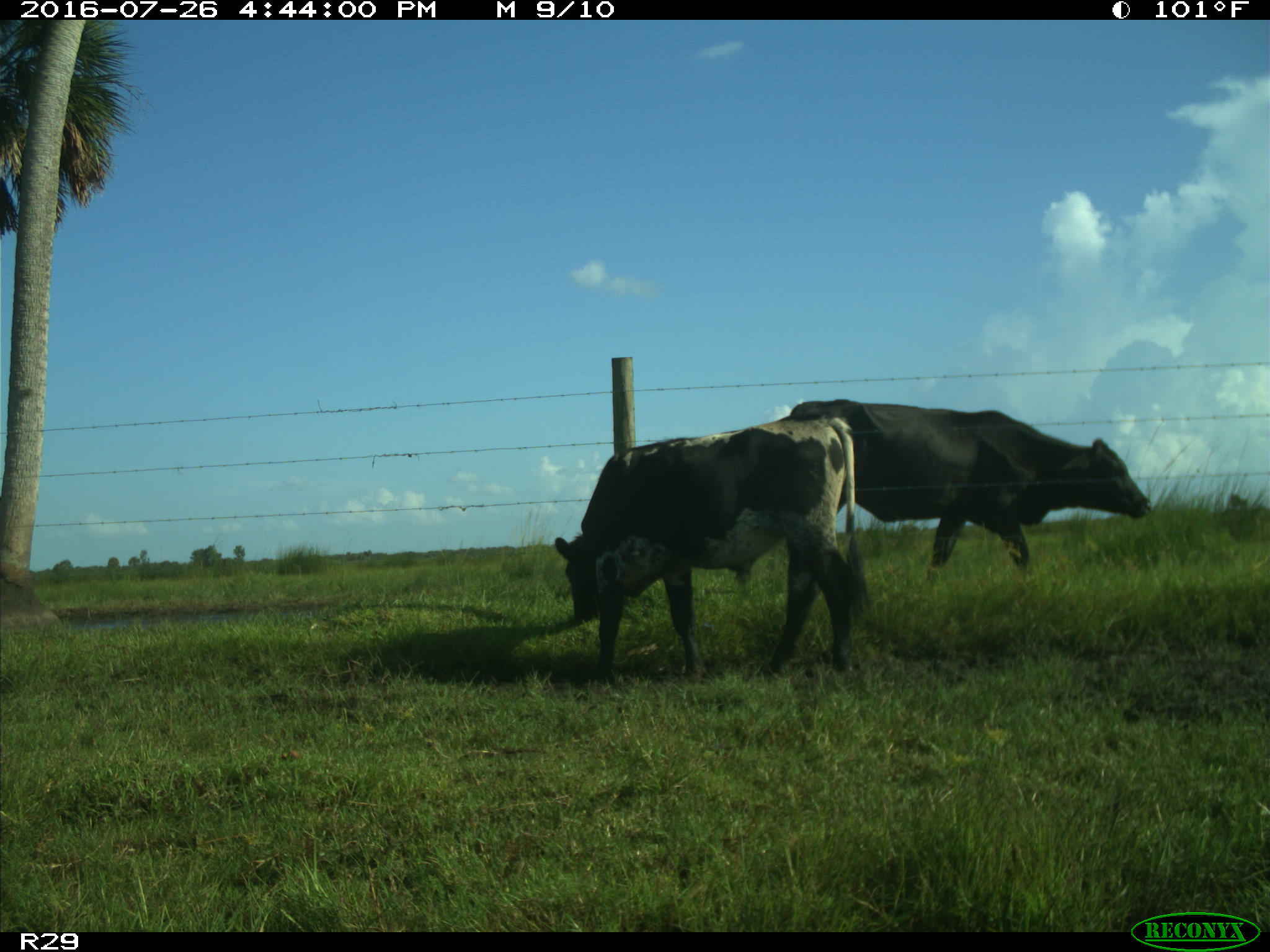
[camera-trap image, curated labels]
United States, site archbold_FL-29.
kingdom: Animalia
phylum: Chordata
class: Mammalia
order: Artiodactyla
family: Bovidae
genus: Bos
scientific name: Bos taurus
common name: domestic cow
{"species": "Bos taurus (domestic cow)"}